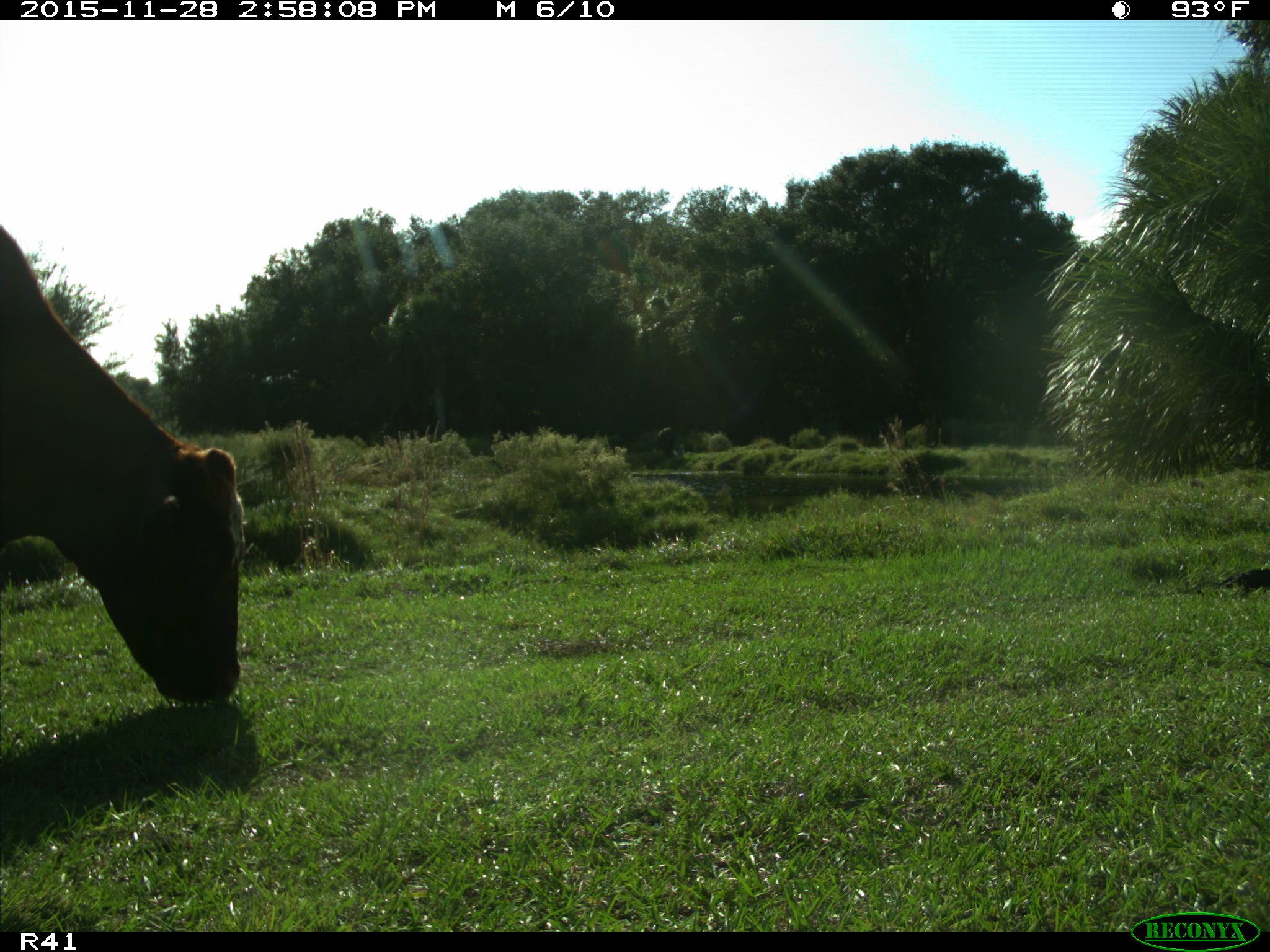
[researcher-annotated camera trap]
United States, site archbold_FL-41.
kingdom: Animalia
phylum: Chordata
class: Mammalia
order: Artiodactyla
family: Bovidae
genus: Bos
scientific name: Bos taurus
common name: domestic cow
Bos taurus (domestic cow).